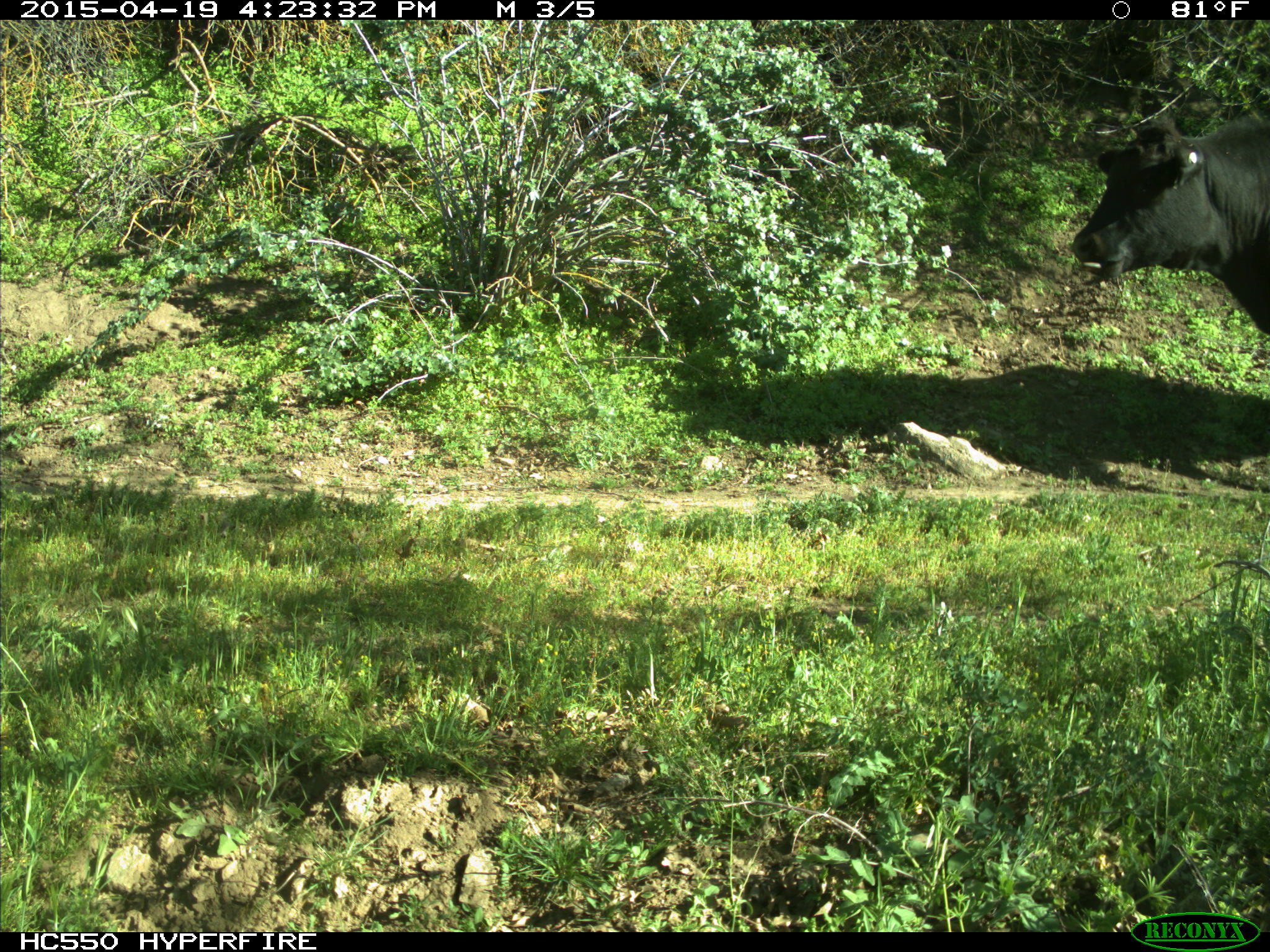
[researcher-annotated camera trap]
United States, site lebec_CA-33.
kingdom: Animalia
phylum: Chordata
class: Mammalia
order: Artiodactyla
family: Bovidae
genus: Bos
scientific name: Bos taurus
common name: domestic cow